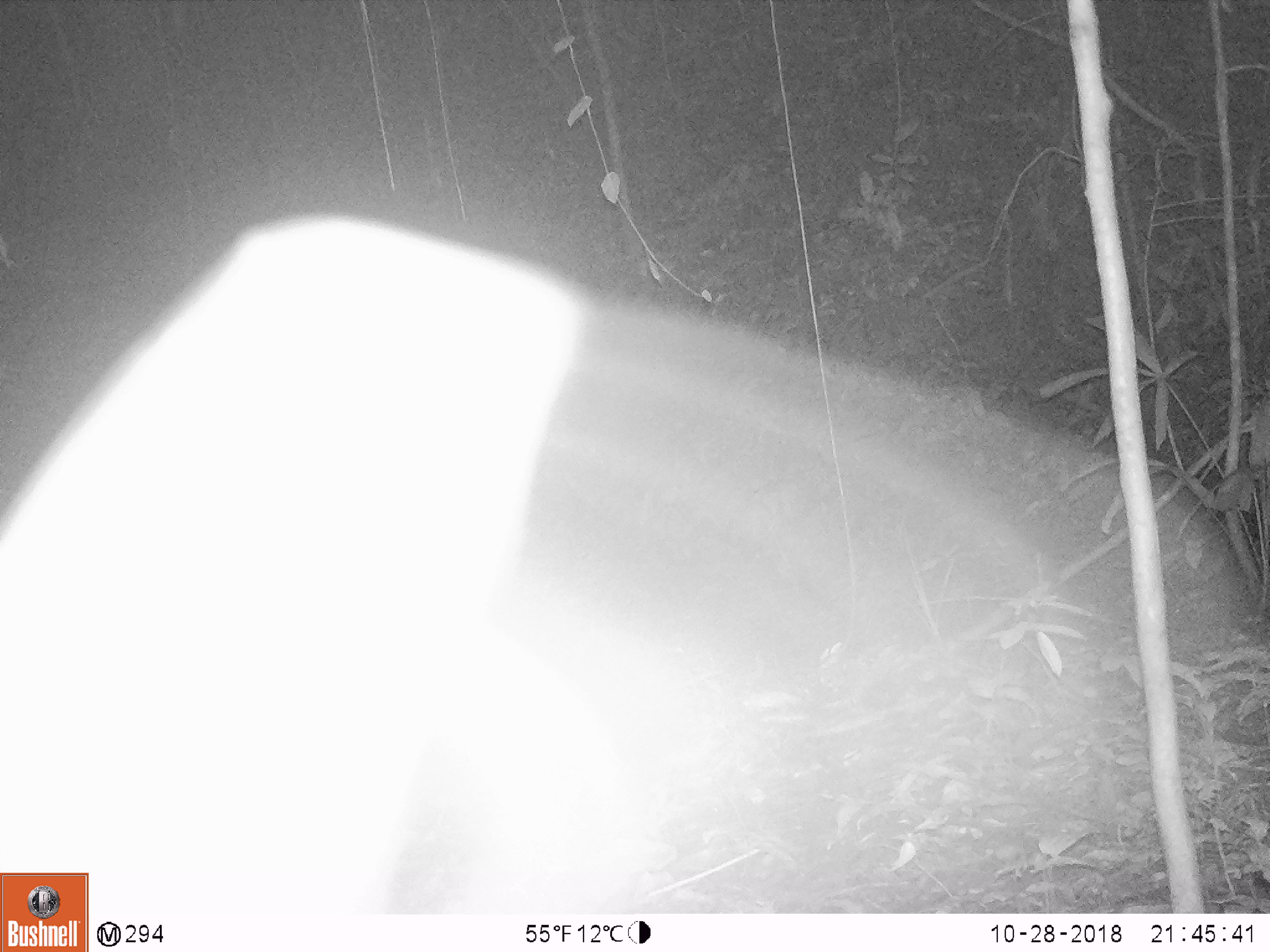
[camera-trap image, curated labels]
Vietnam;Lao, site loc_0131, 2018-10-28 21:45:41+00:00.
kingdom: Animalia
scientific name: Animalia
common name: animal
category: unidentified animal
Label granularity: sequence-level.